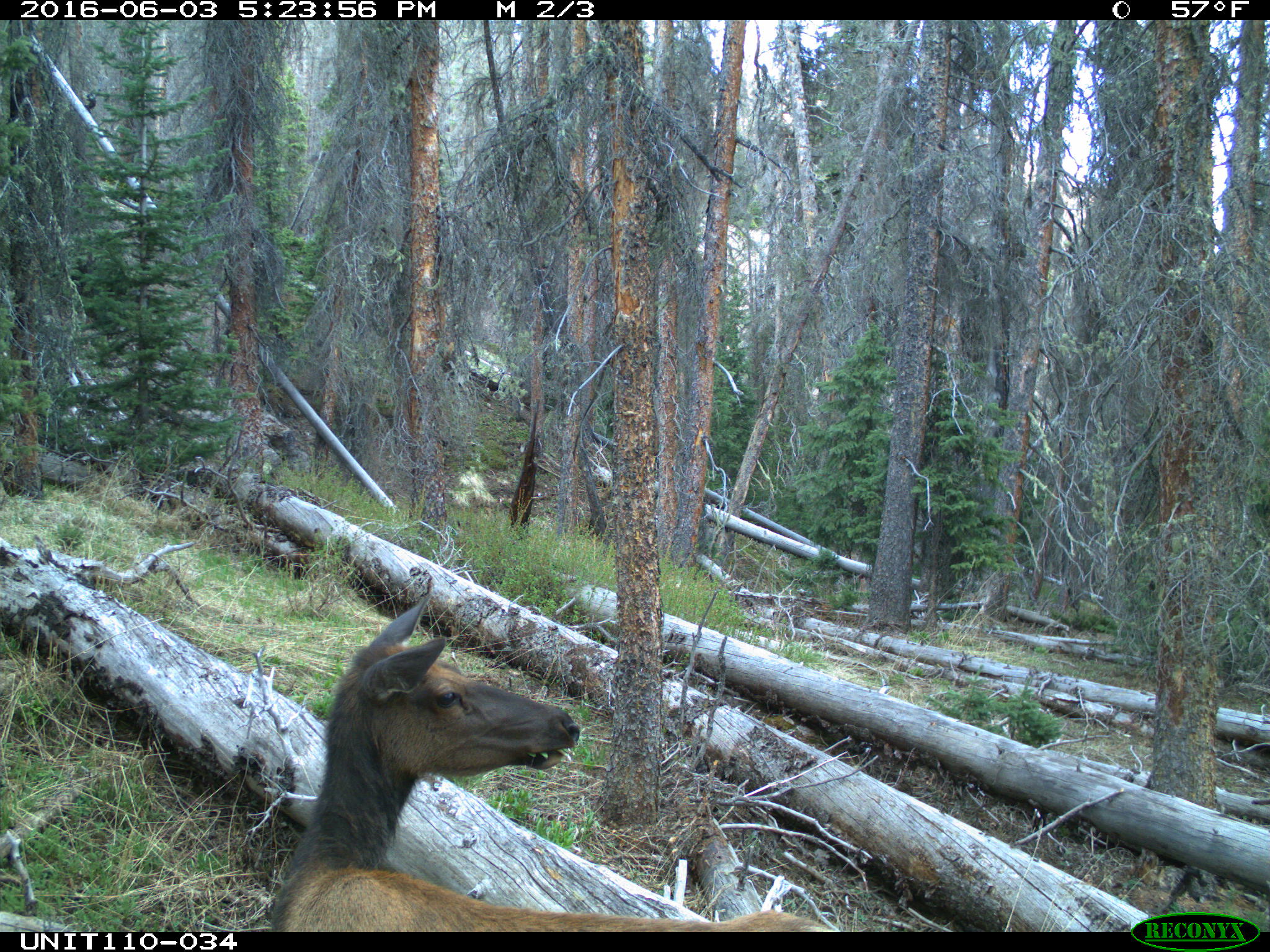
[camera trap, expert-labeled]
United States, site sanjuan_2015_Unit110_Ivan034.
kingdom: Animalia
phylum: Chordata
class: Mammalia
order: Artiodactyla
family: Cervidae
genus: Cervus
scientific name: Cervus elaphus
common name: red deer